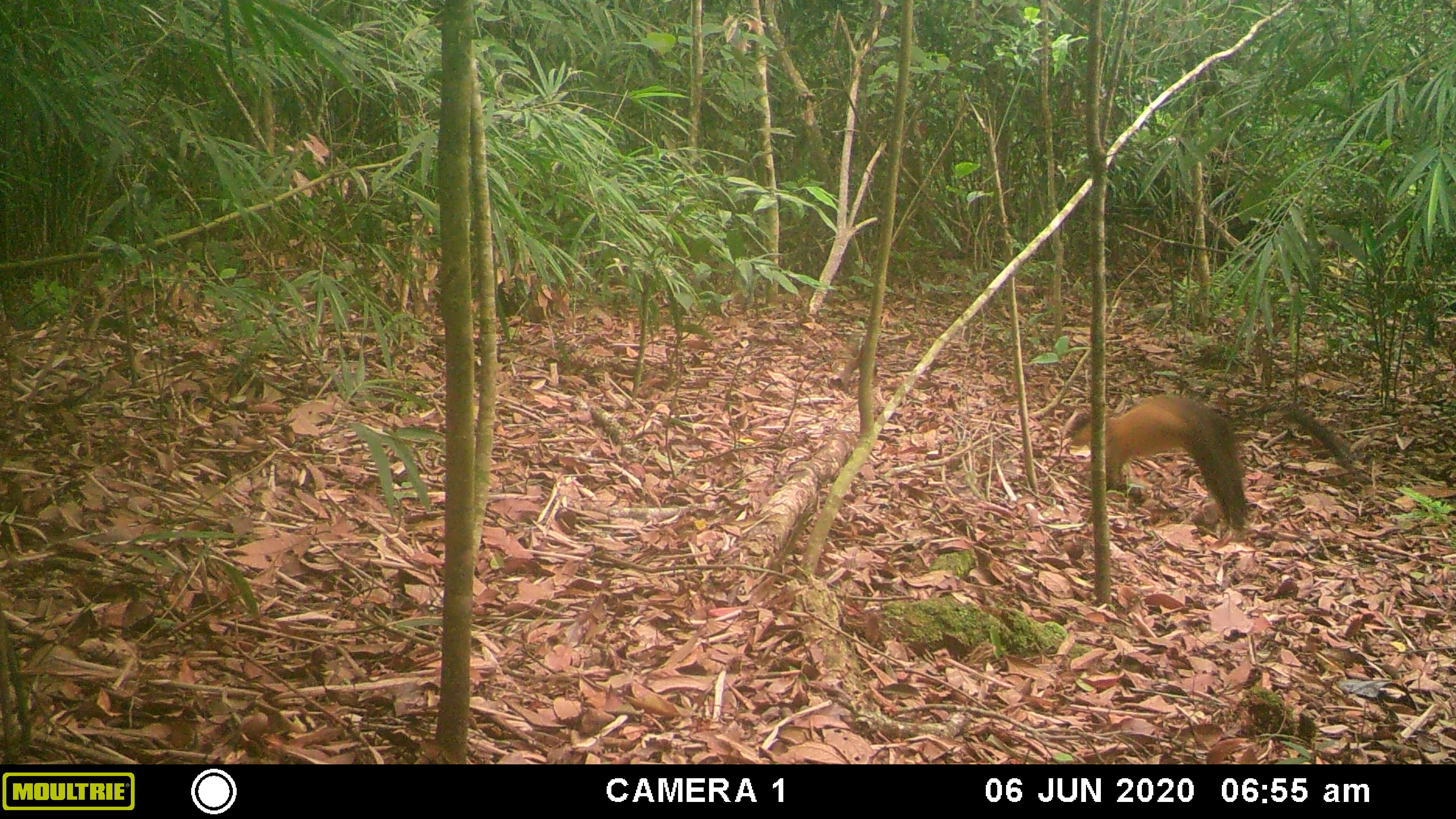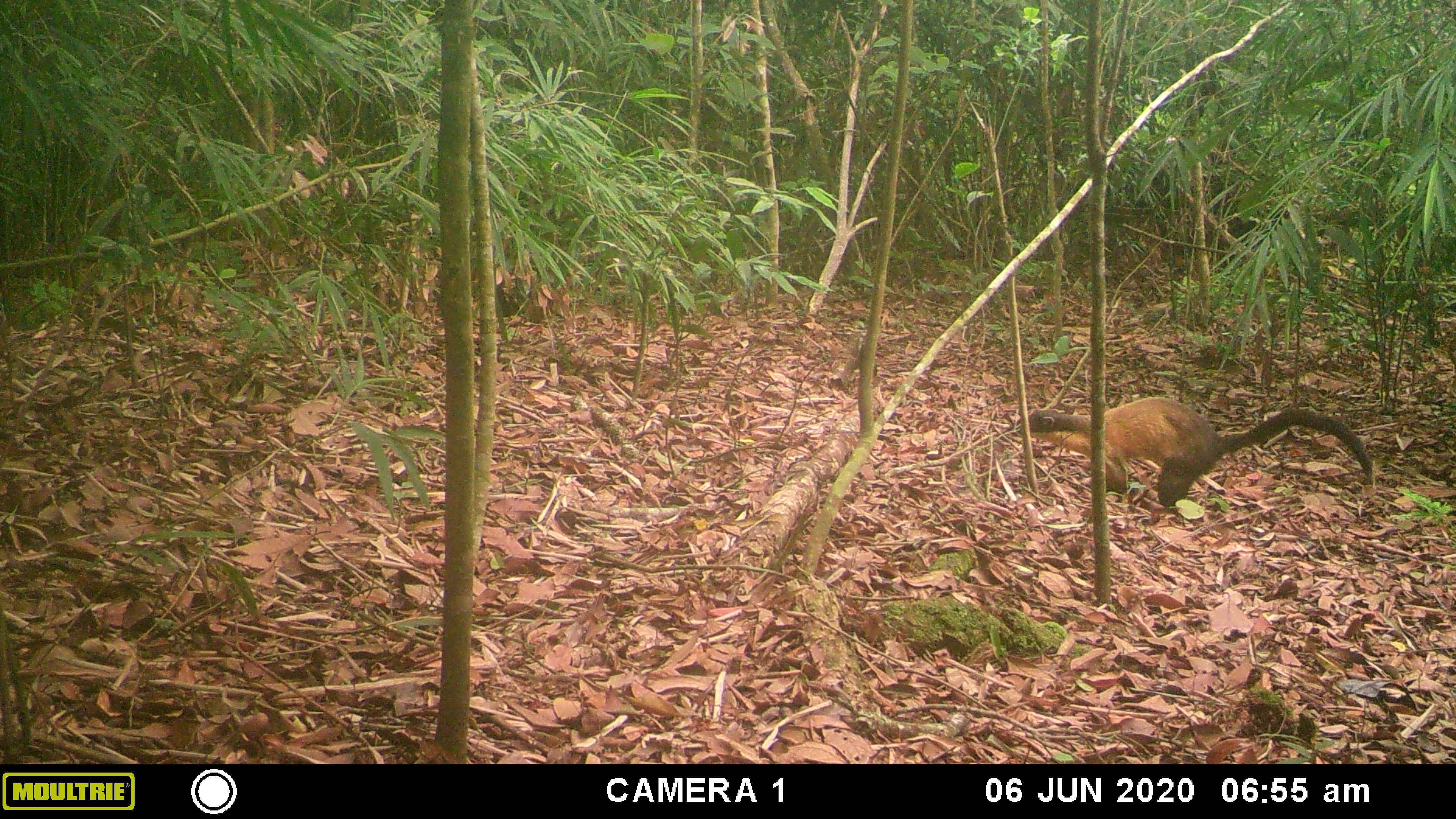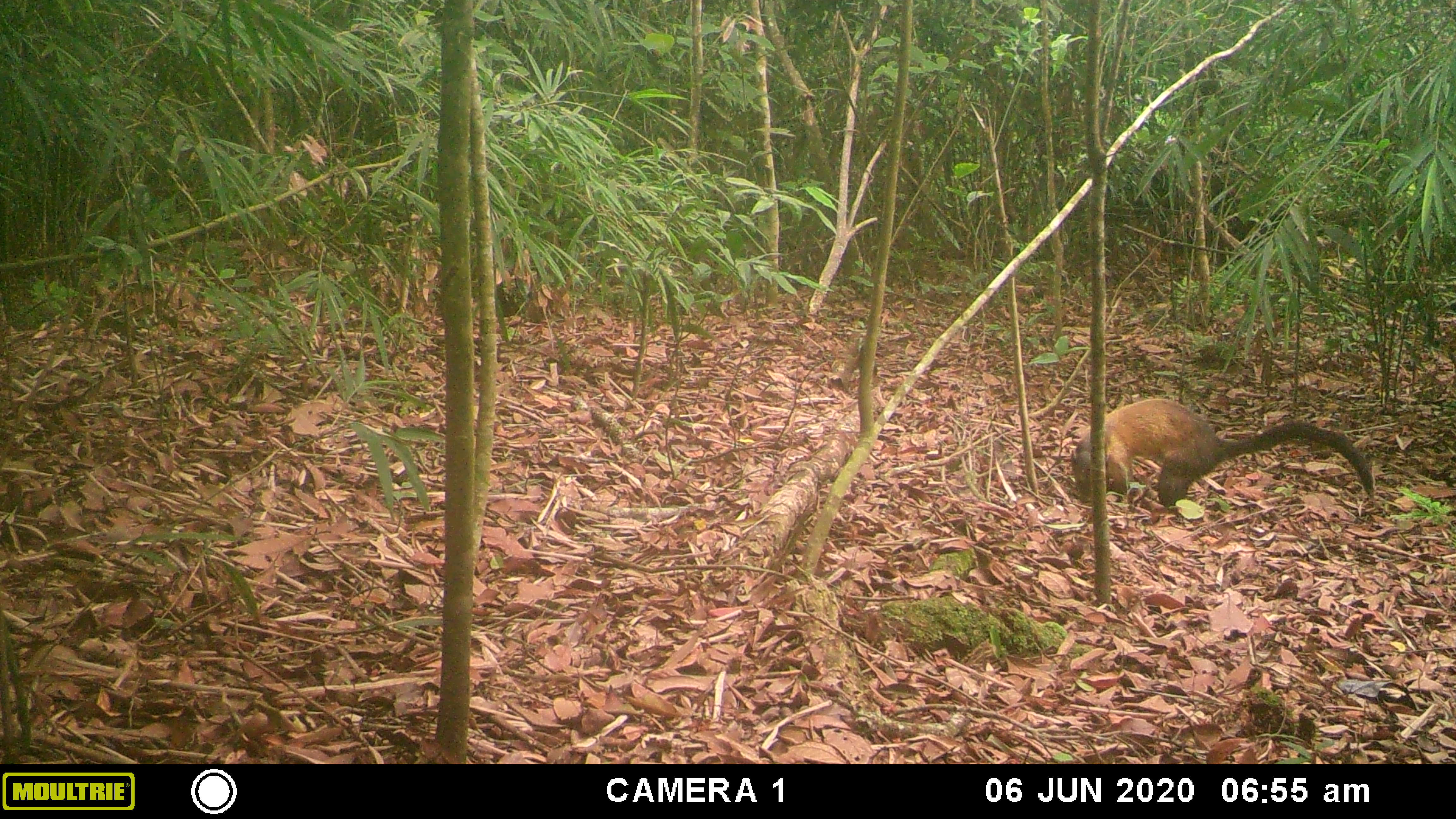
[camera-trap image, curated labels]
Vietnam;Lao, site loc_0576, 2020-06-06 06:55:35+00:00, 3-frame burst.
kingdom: Animalia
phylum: Chordata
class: Mammalia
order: Carnivora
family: Mustelidae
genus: Martes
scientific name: Martes flavigula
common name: yellow-throated marten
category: yellow throated marten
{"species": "yellow throated marten (yellow-throated marten) (Martes flavigula)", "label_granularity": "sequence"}